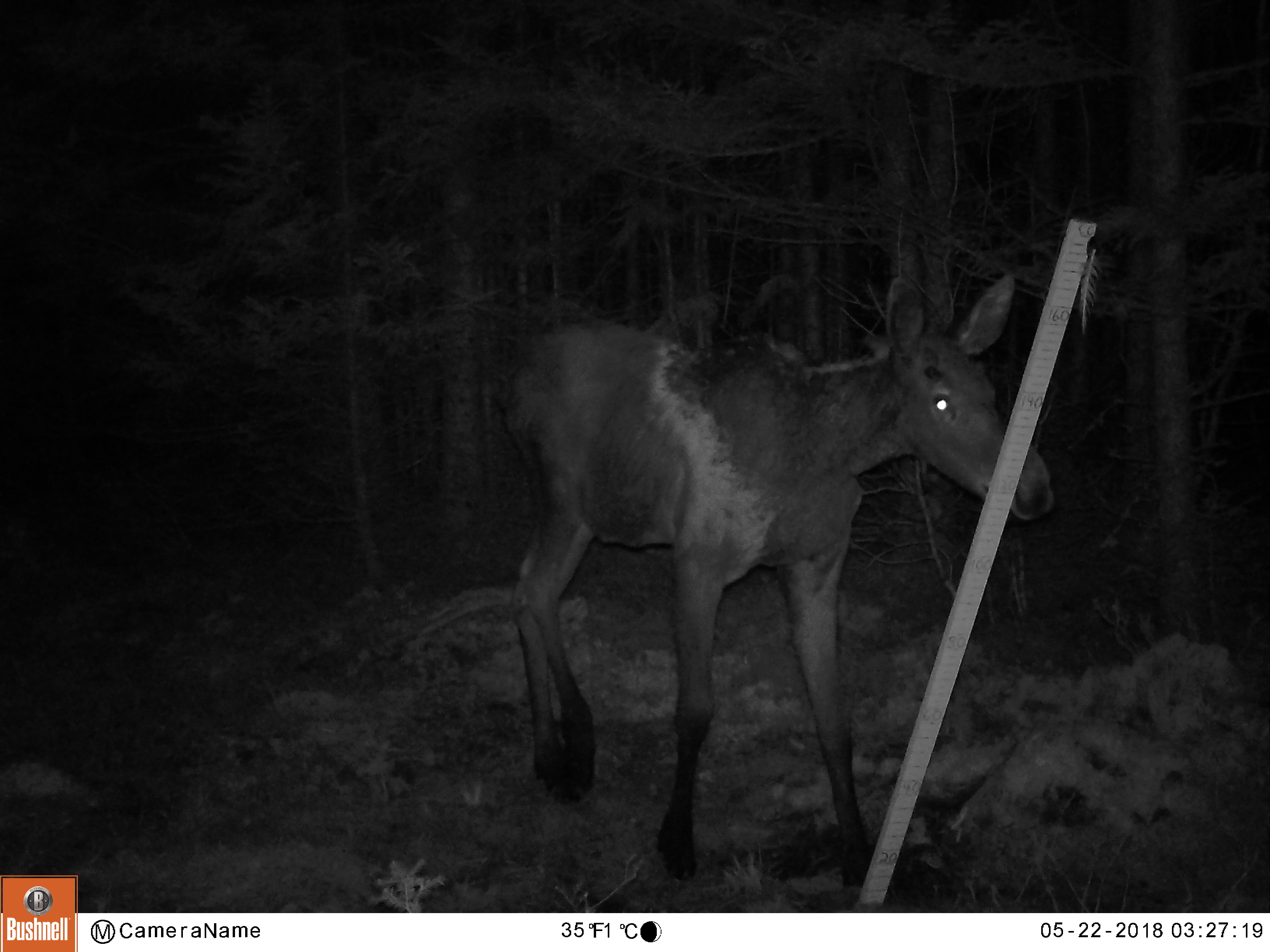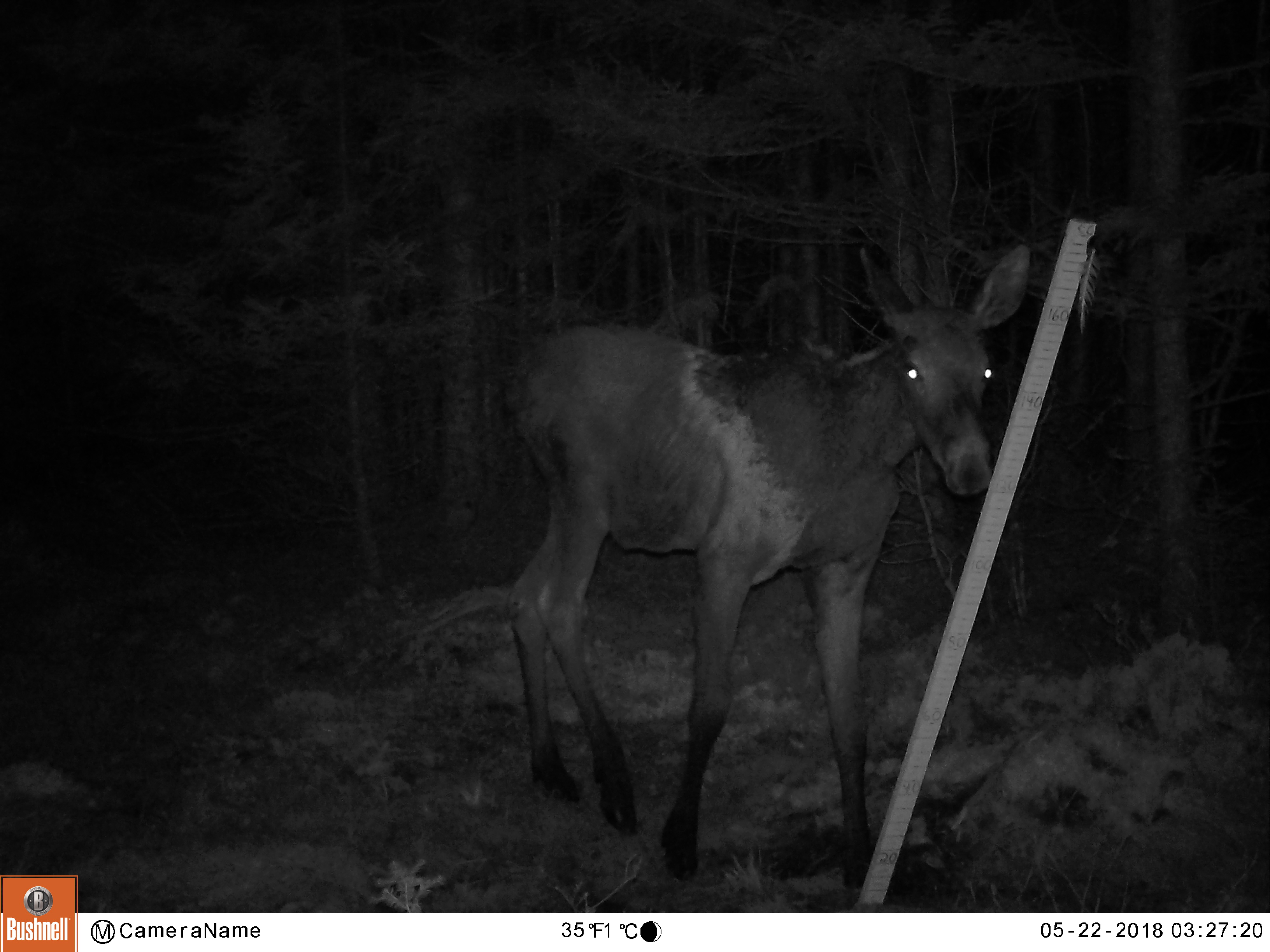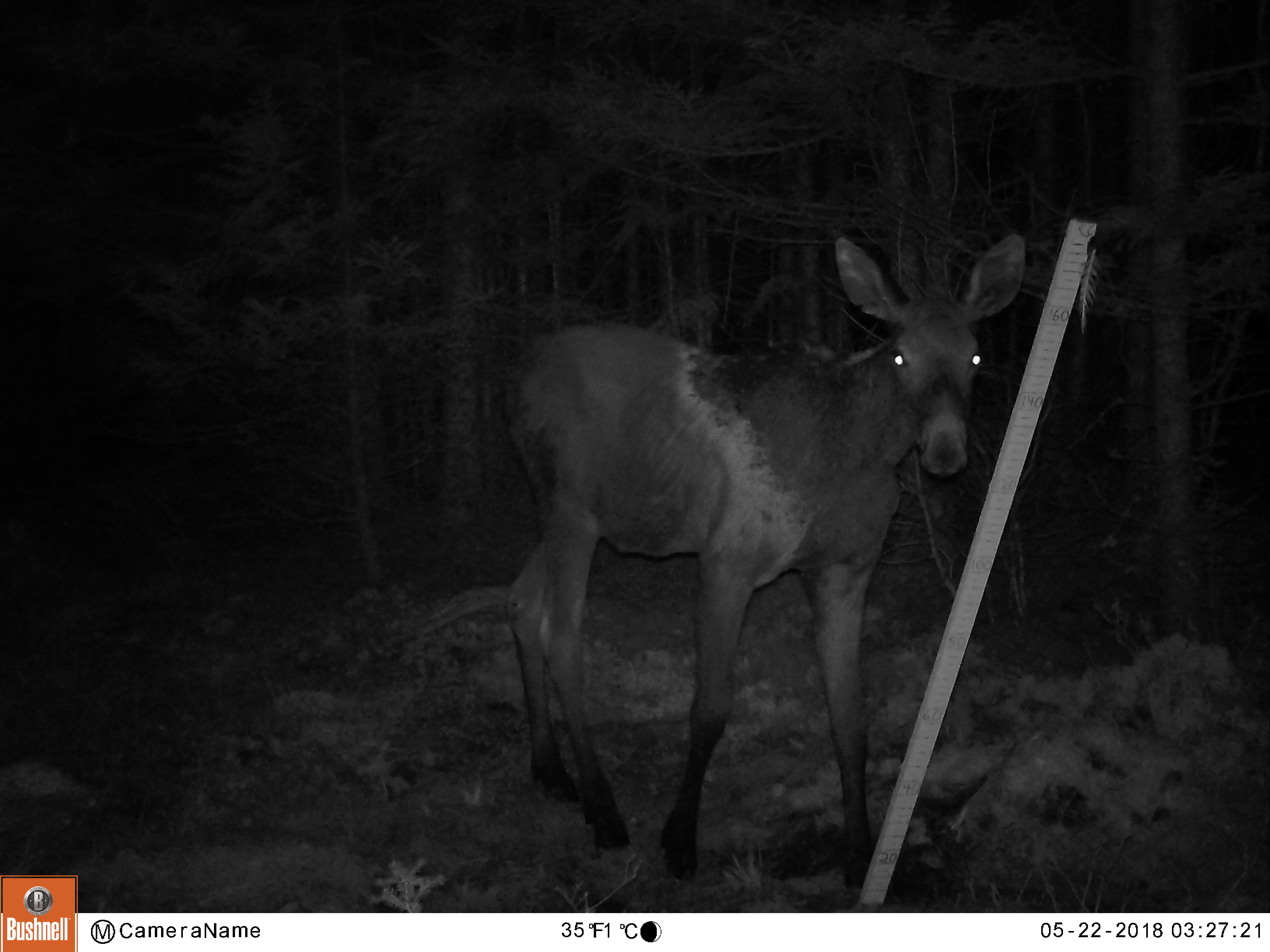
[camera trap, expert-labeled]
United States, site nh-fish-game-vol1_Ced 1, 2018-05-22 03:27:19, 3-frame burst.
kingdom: Animalia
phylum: Chordata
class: Mammalia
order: Artiodactyla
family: Cervidae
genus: Alces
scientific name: Alces alces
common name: moose